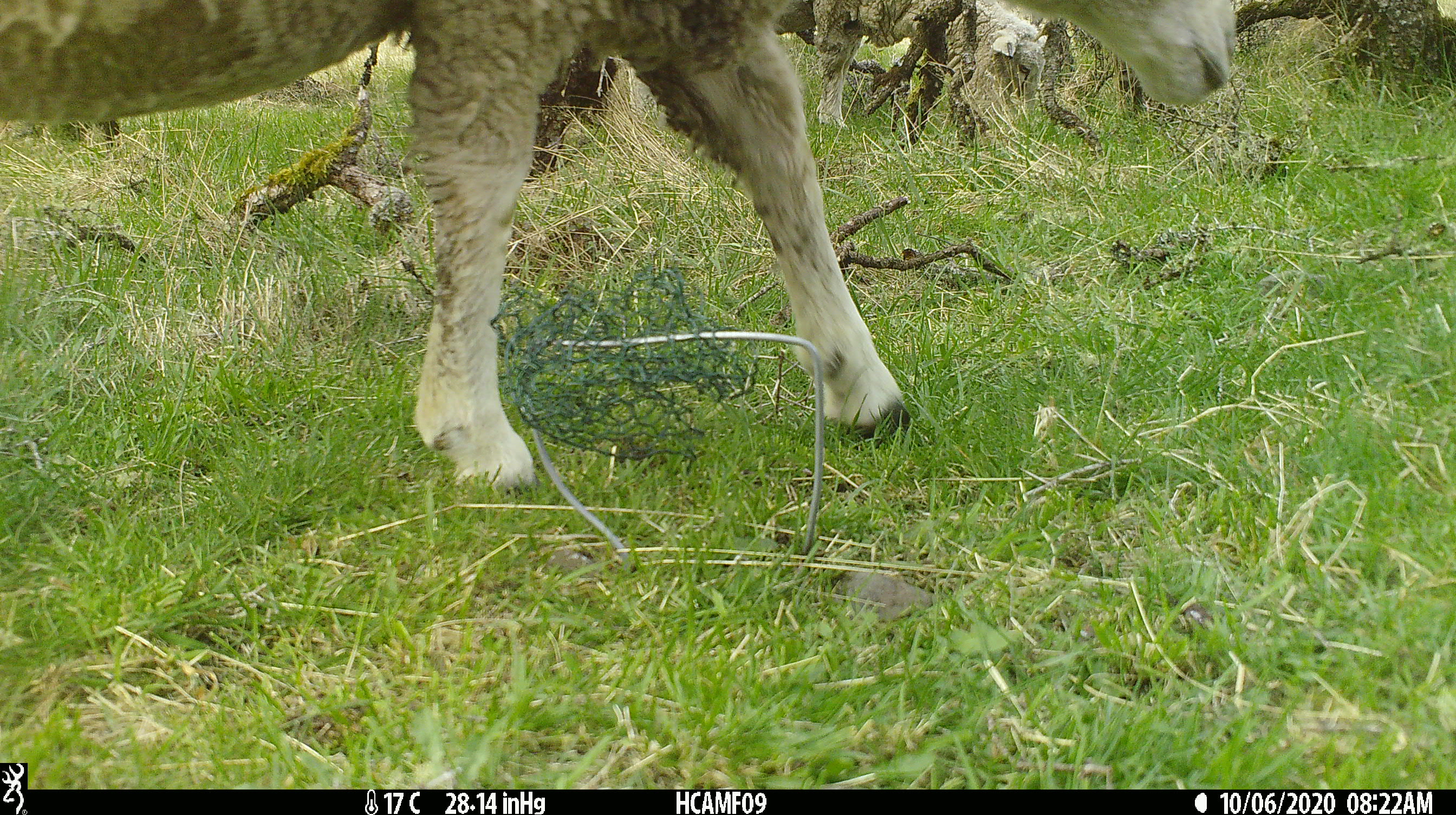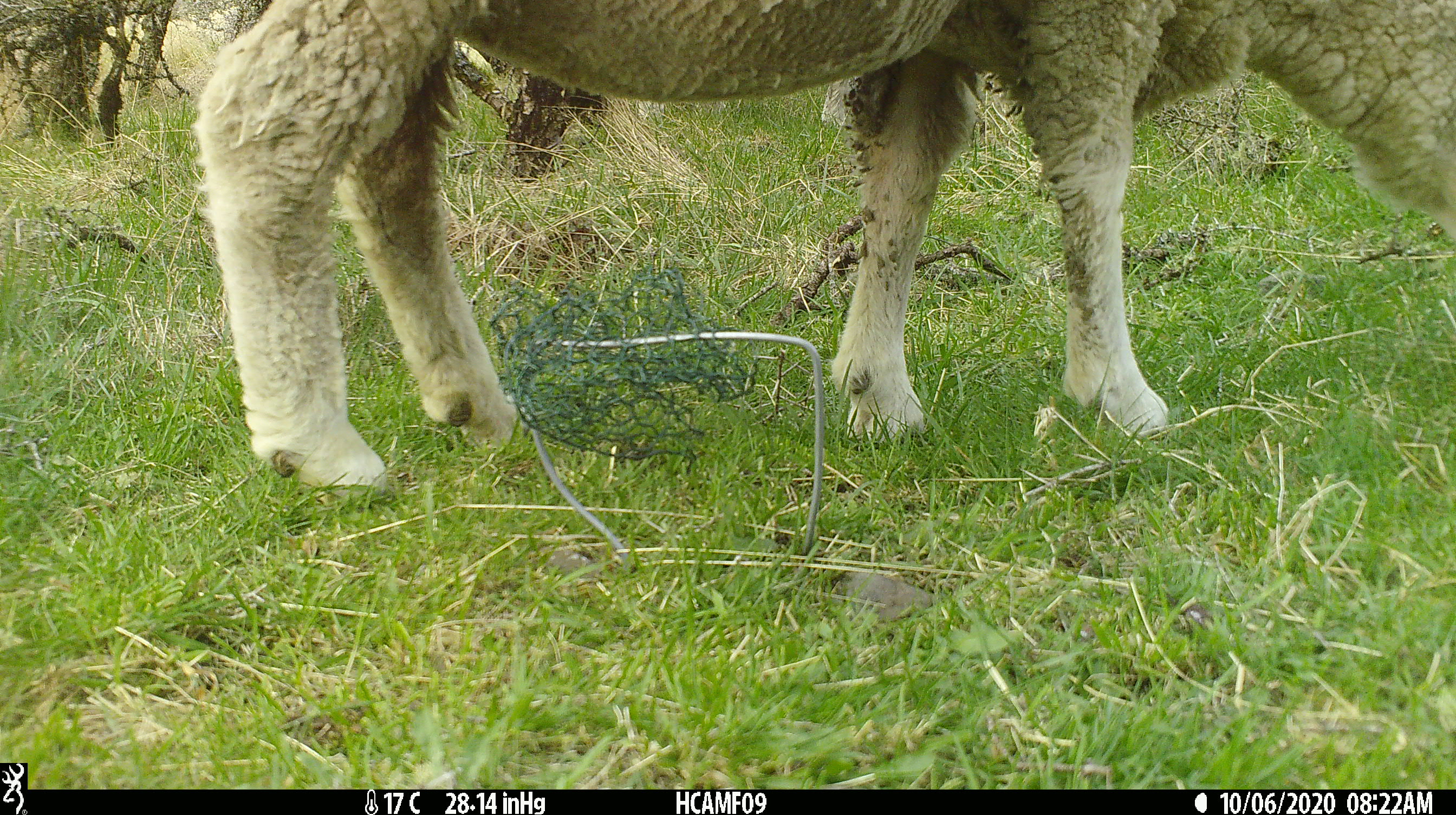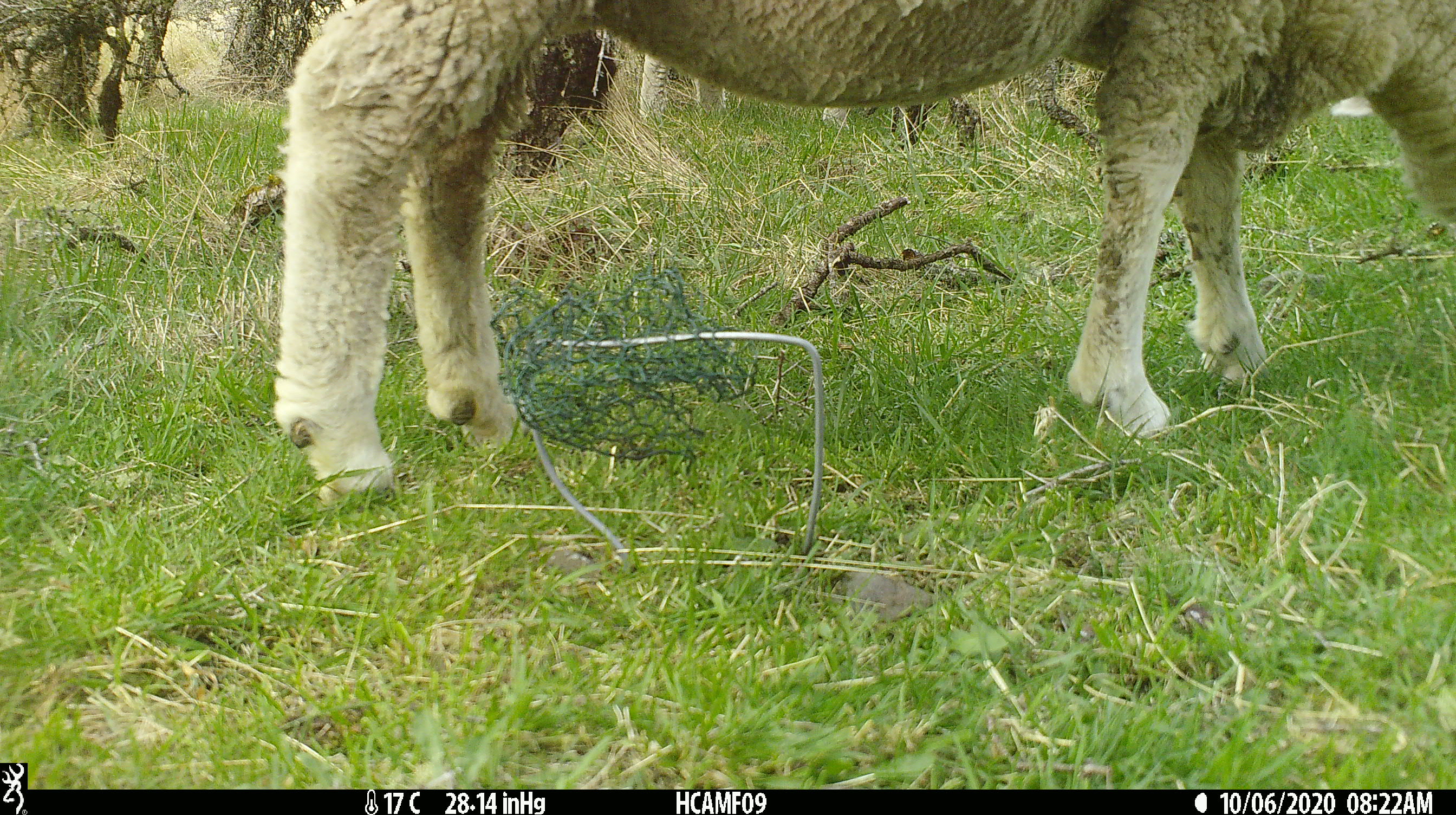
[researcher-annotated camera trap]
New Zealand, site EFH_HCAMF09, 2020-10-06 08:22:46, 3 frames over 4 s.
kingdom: Animalia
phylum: Chordata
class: Mammalia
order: Artiodactyla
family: Bovidae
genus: Ovis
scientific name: Ovis aries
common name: domestic sheep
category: sheep